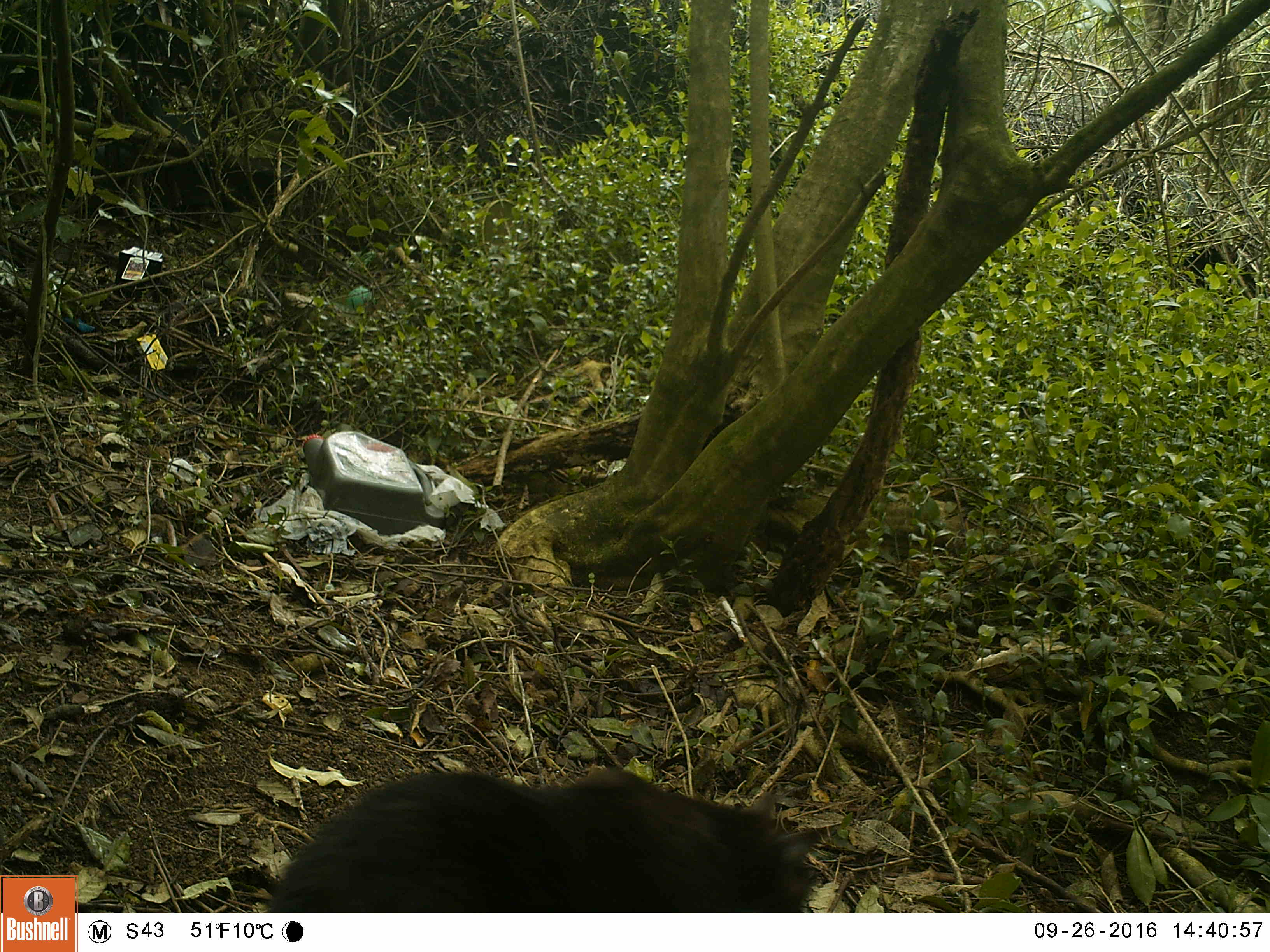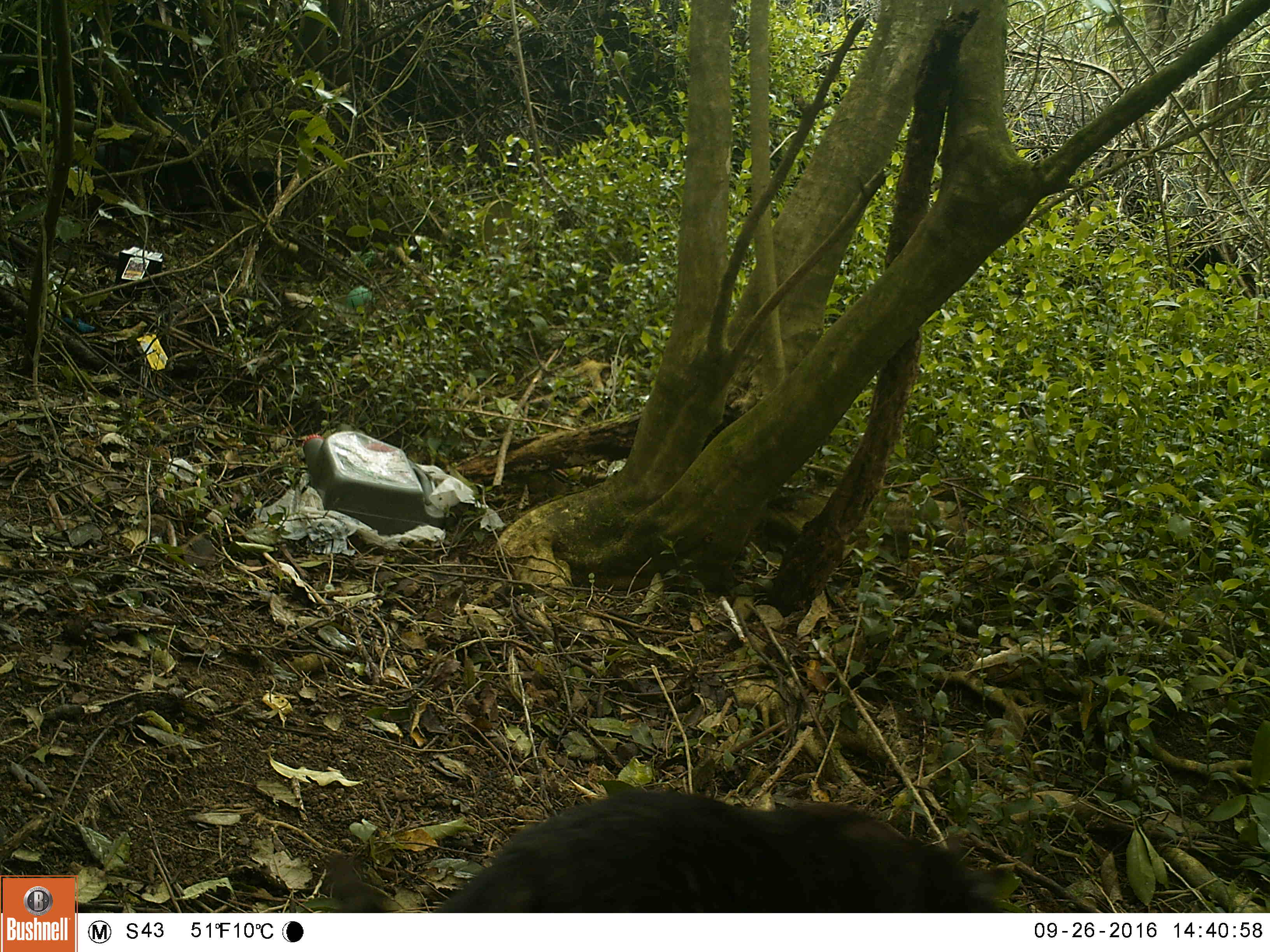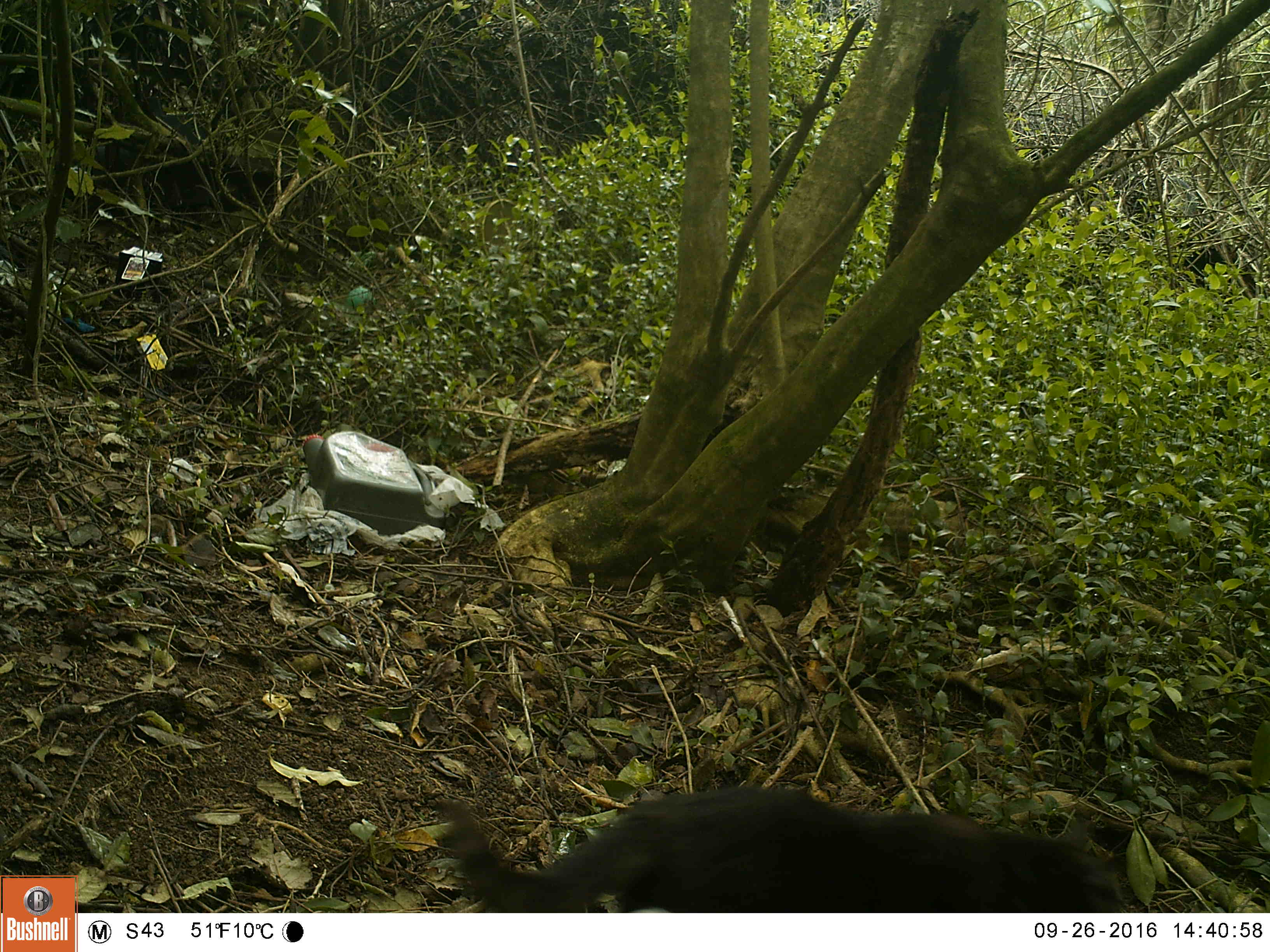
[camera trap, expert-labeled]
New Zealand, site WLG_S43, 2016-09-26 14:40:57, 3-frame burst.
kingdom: Animalia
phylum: Chordata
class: Mammalia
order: Carnivora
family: Felidae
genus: Felis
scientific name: Felis catus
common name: domestic cat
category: cat